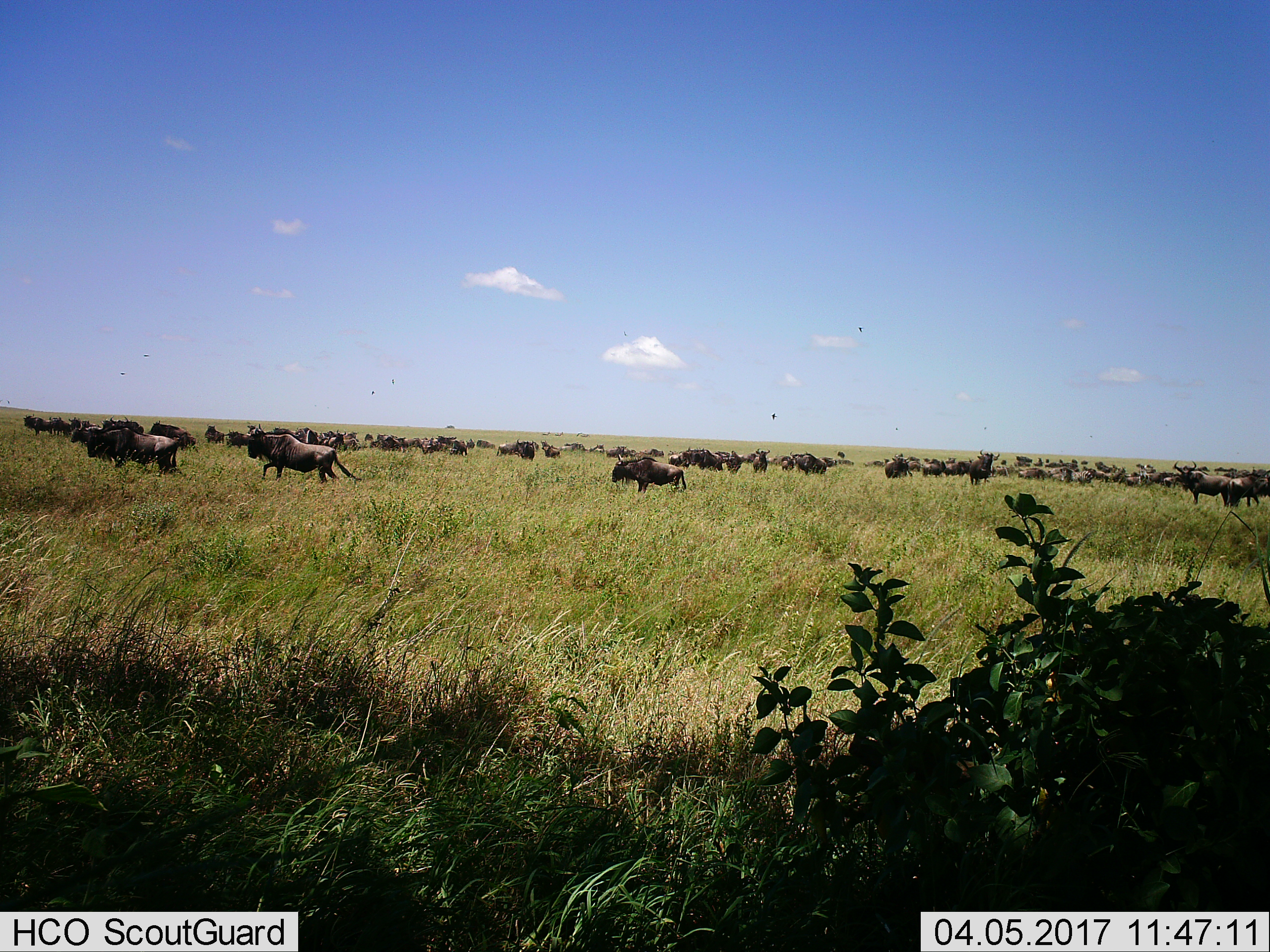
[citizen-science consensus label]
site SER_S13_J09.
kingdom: Animalia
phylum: Chordata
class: Mammalia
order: Artiodactyla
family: Bovidae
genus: Connochaetes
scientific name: Connochaetes taurinus taurinus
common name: blue wildebeest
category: wildebeestblue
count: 51+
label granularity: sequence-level